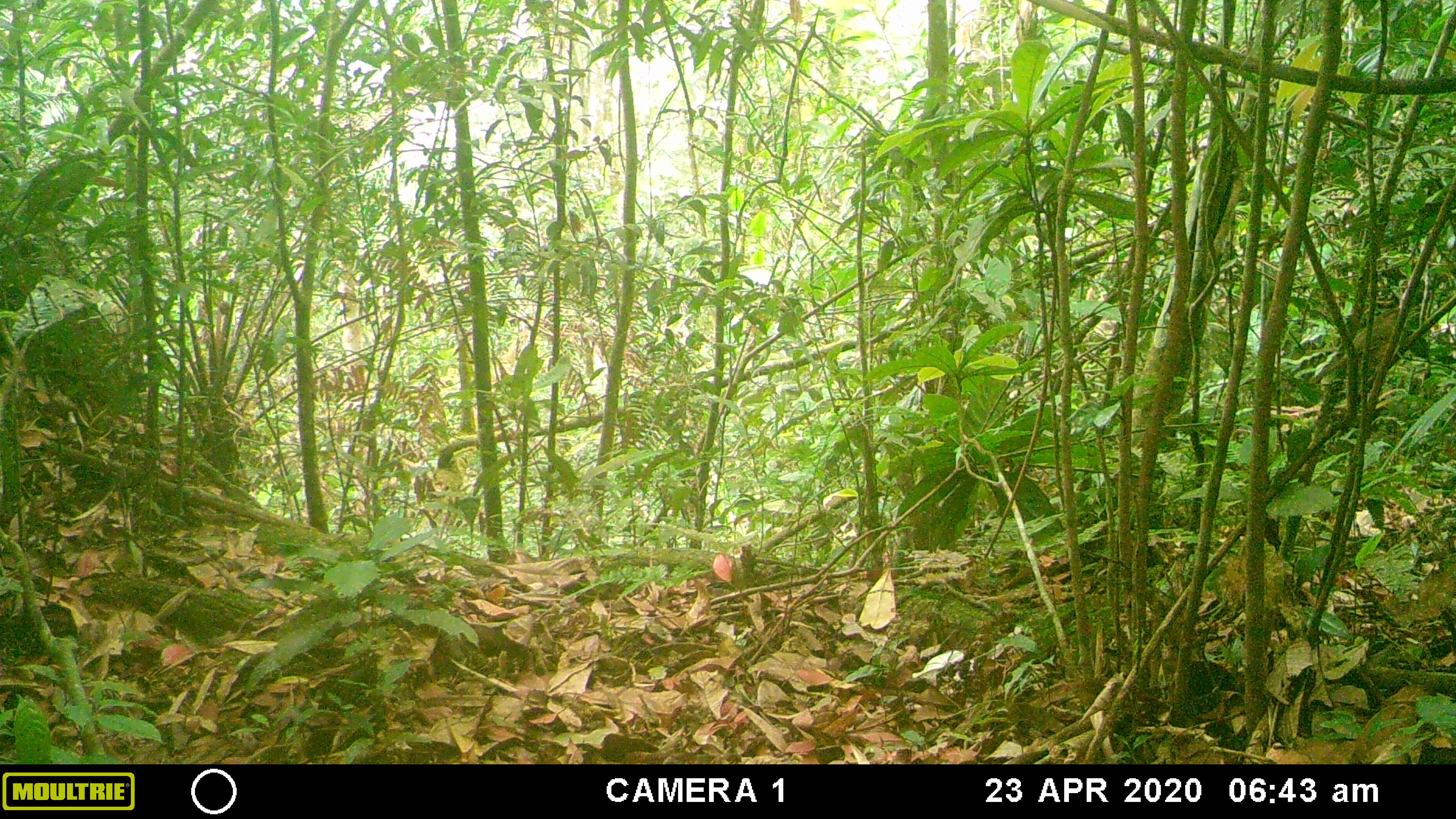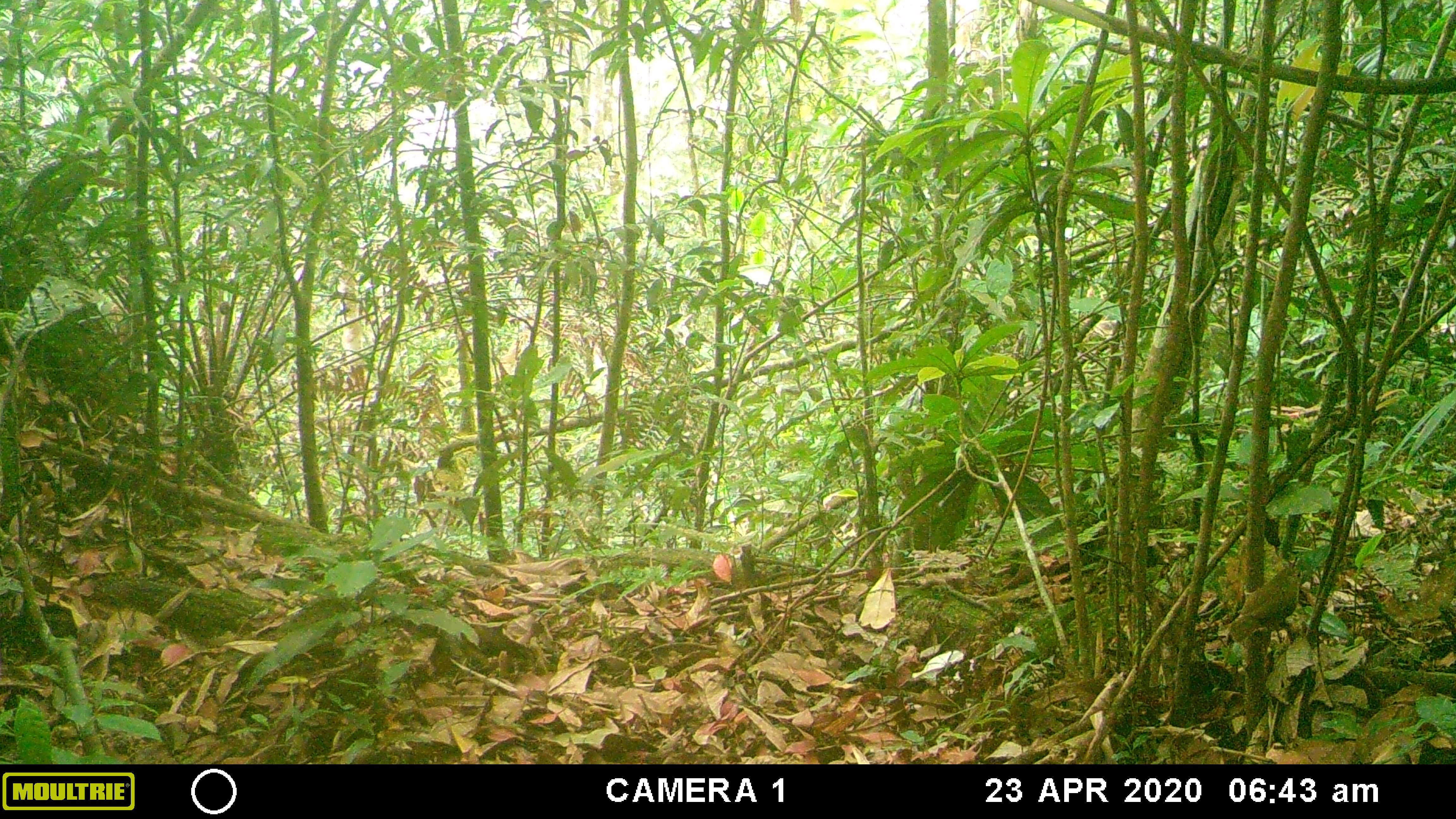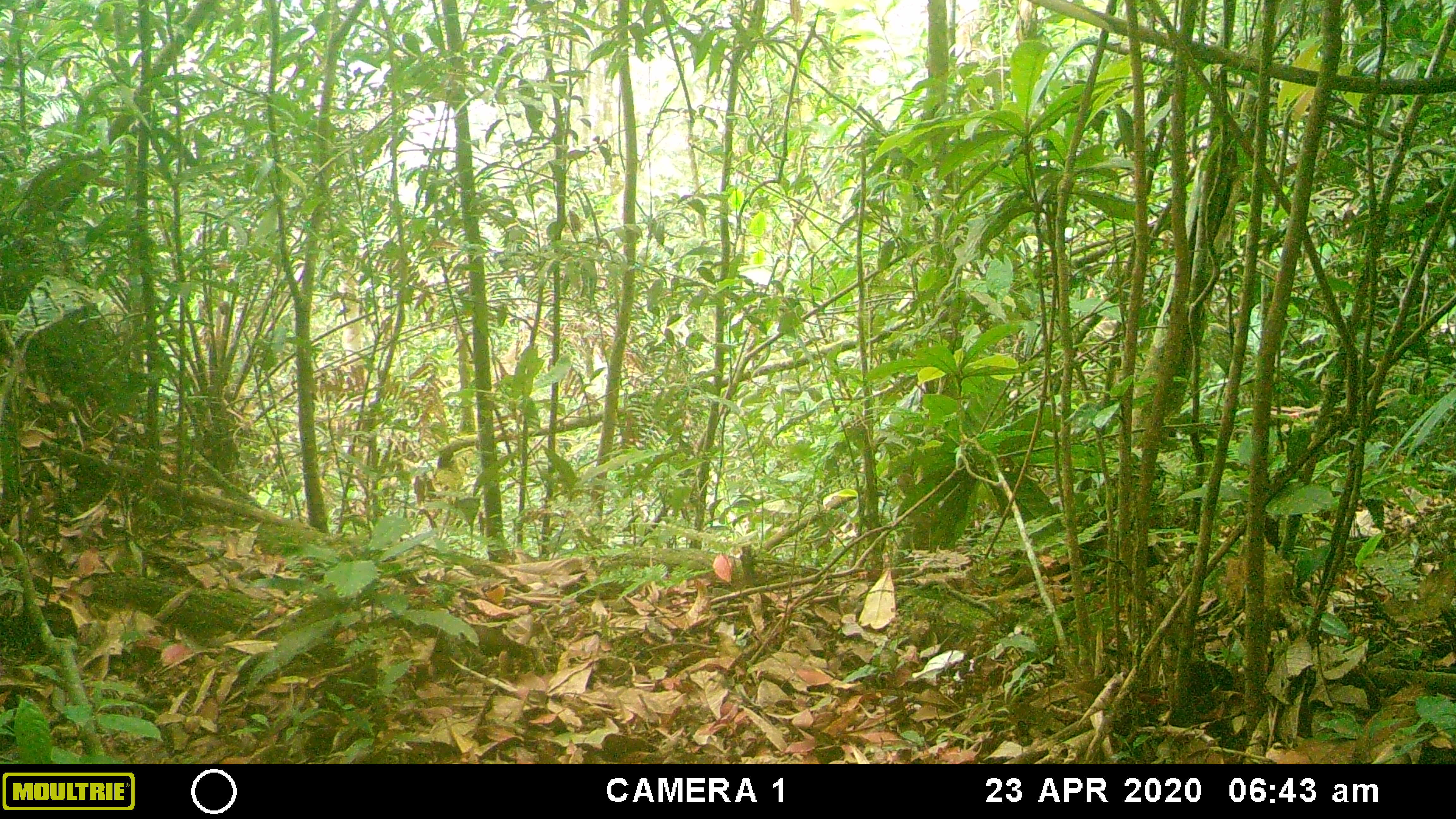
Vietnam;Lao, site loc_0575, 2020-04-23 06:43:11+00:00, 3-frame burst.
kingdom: Animalia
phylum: Chordata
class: Aves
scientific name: Aves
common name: bird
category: unidentified bird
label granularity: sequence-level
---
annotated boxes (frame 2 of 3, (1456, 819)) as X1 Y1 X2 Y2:
unidentified bird: 879 381 981 563; 1226 566 1300 643